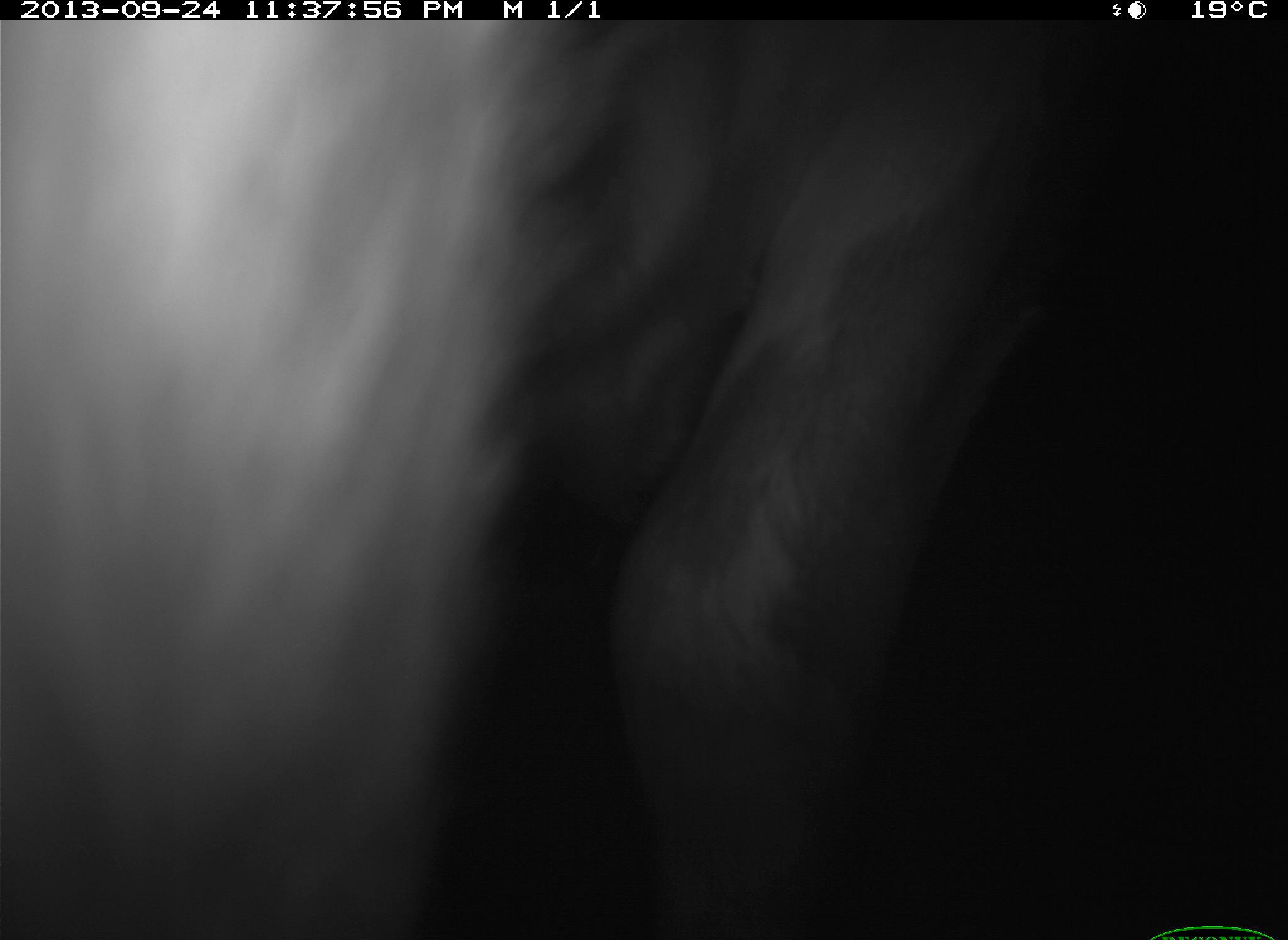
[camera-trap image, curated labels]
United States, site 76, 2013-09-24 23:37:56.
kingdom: Animalia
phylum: Chordata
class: Mammalia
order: Artiodactyla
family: Bovidae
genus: Bos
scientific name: Bos taurus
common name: cow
Cow (Bos taurus).